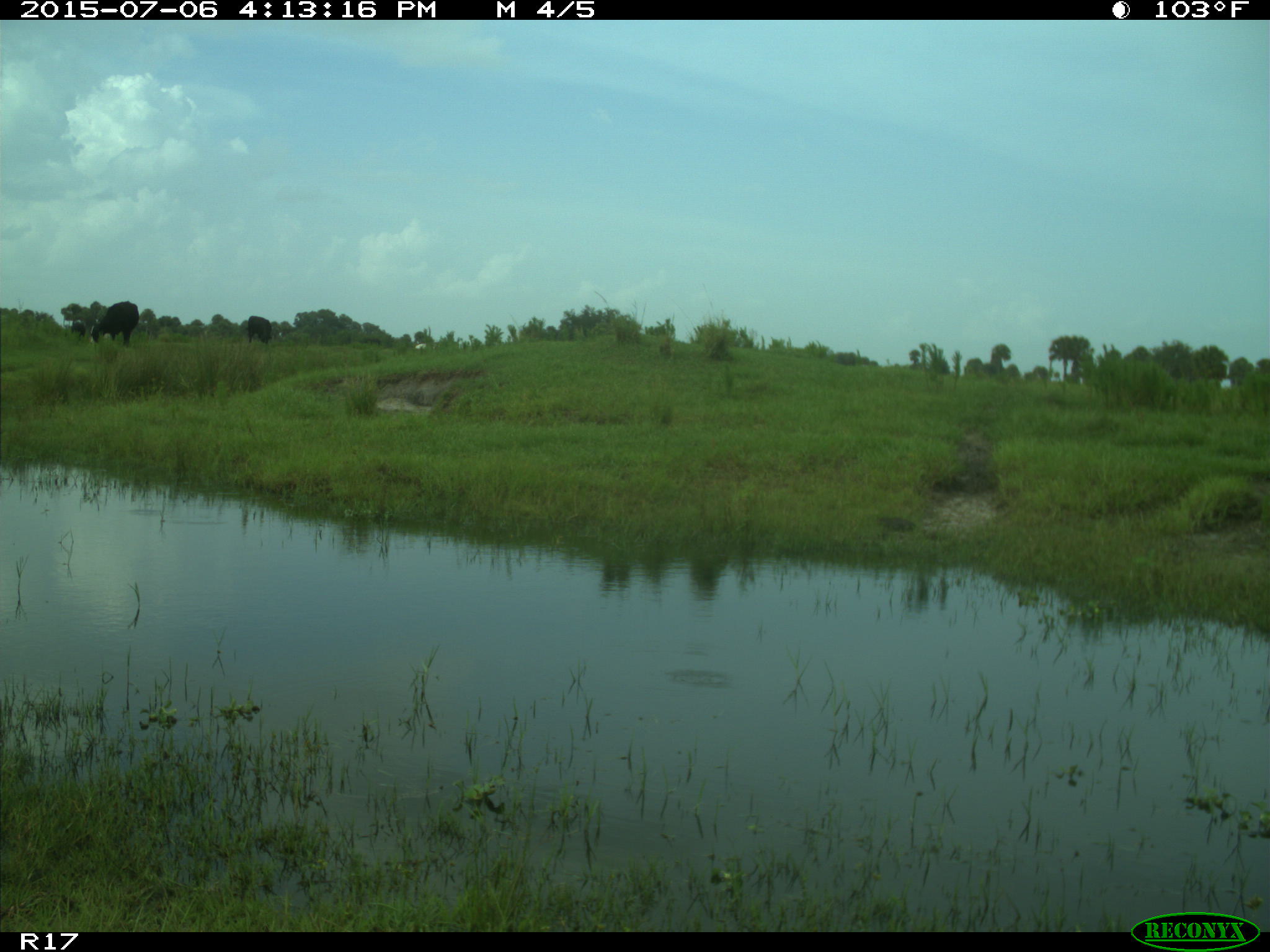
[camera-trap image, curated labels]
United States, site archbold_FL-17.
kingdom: Animalia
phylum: Chordata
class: Mammalia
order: Artiodactyla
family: Bovidae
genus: Bos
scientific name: Bos taurus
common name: domestic cow